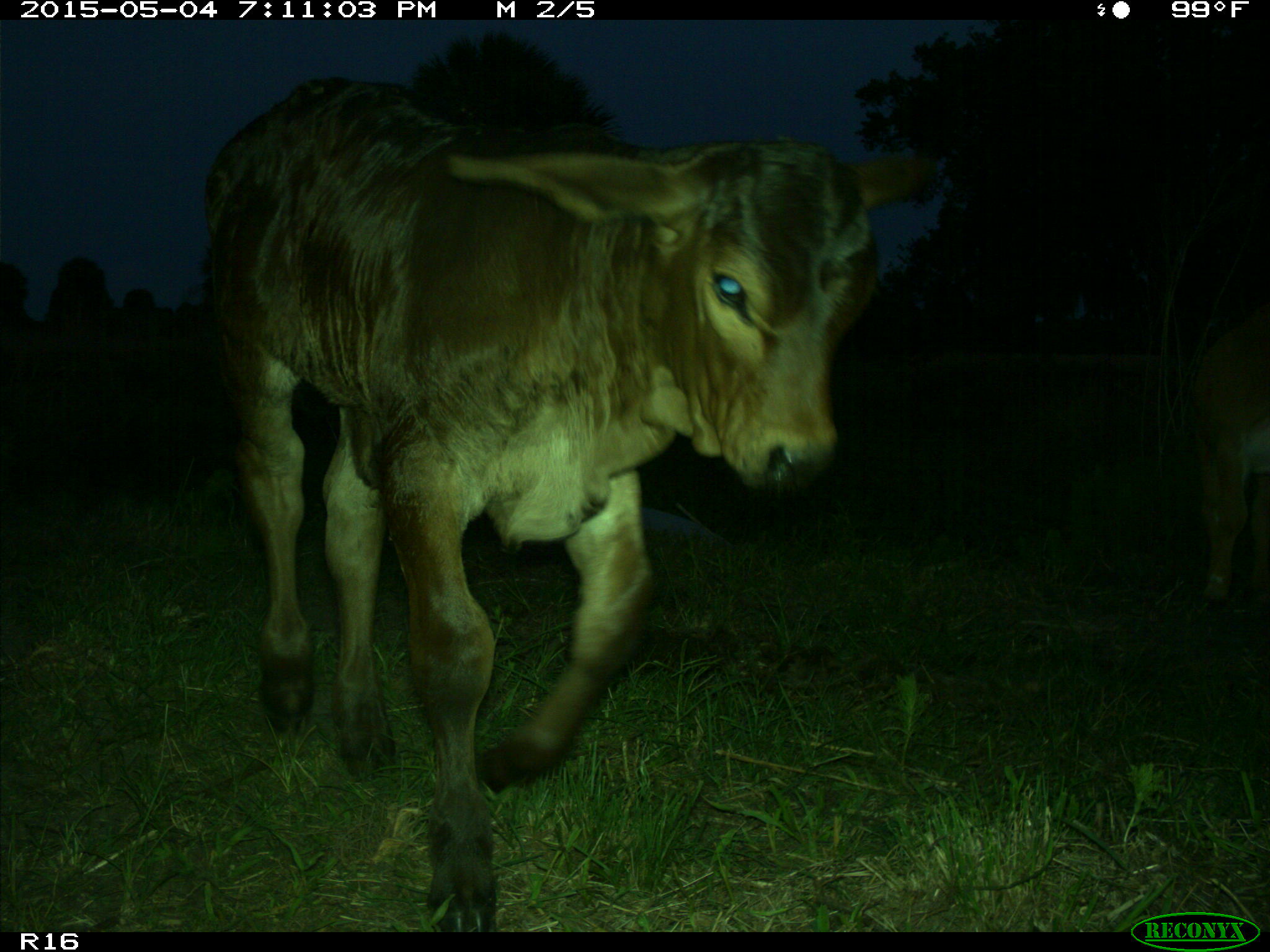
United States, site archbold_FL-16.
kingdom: Animalia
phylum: Chordata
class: Mammalia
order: Artiodactyla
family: Bovidae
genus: Bos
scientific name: Bos taurus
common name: domestic cow